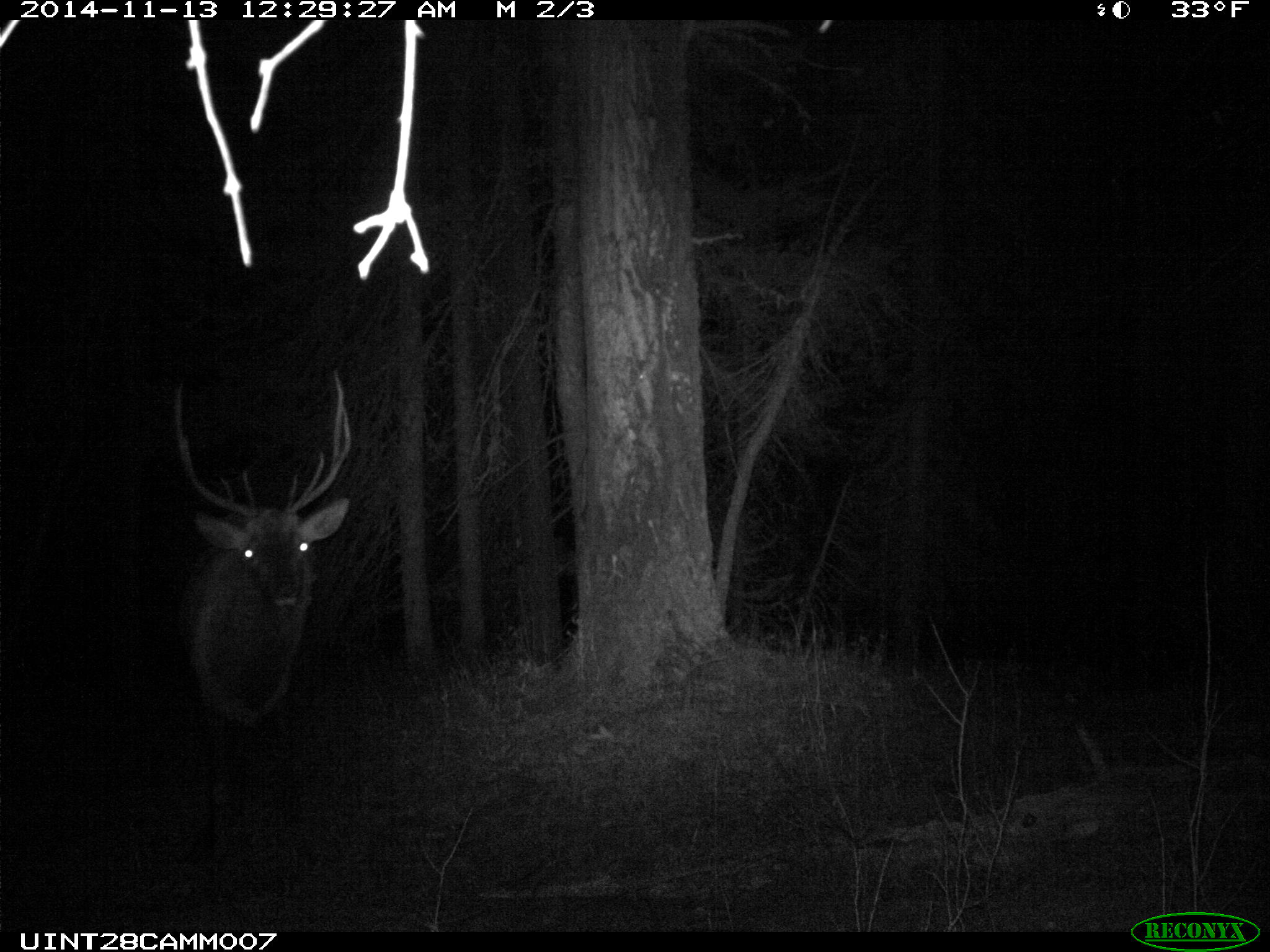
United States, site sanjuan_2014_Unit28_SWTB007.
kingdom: Animalia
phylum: Chordata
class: Mammalia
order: Artiodactyla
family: Cervidae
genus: Cervus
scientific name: Cervus elaphus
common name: red deer